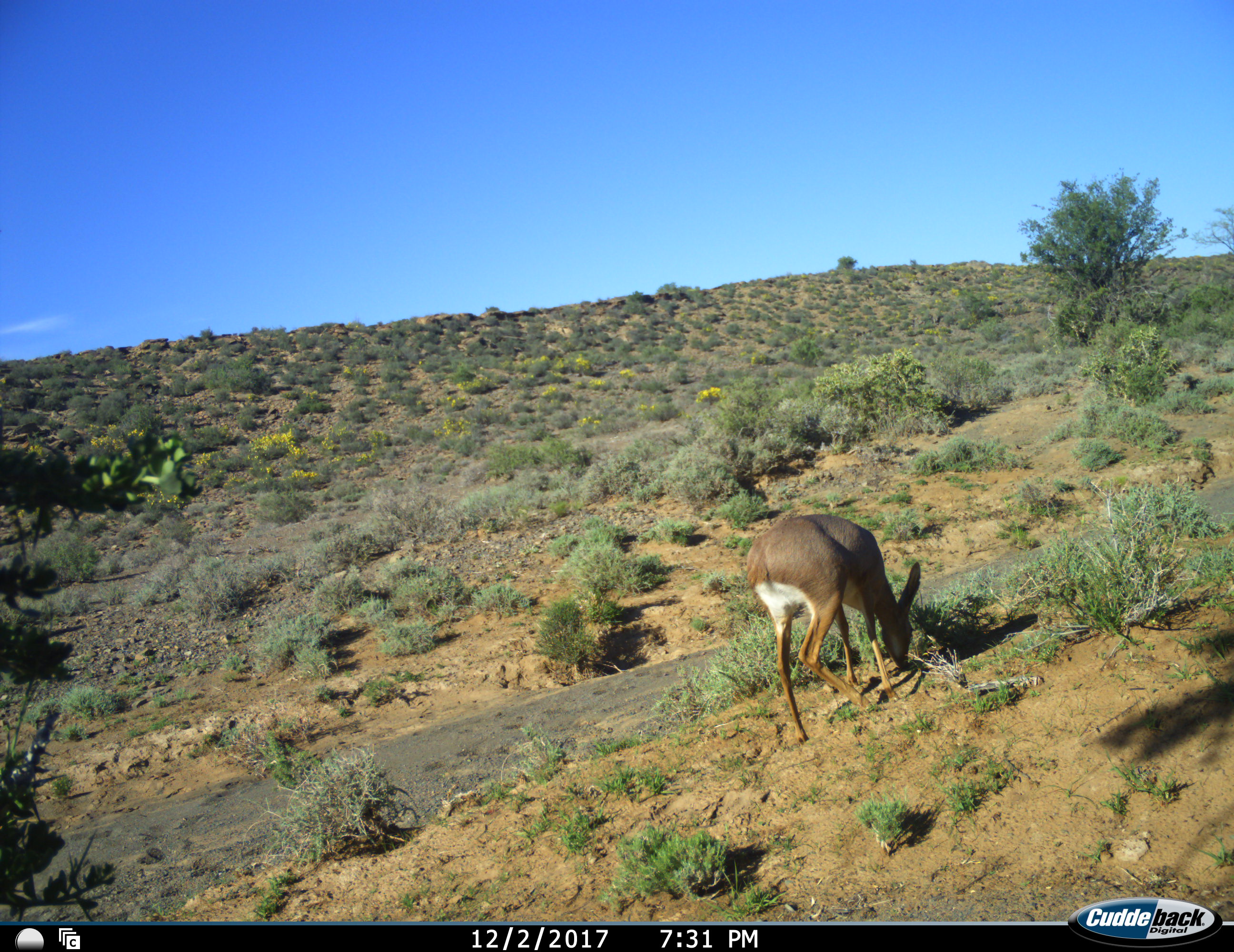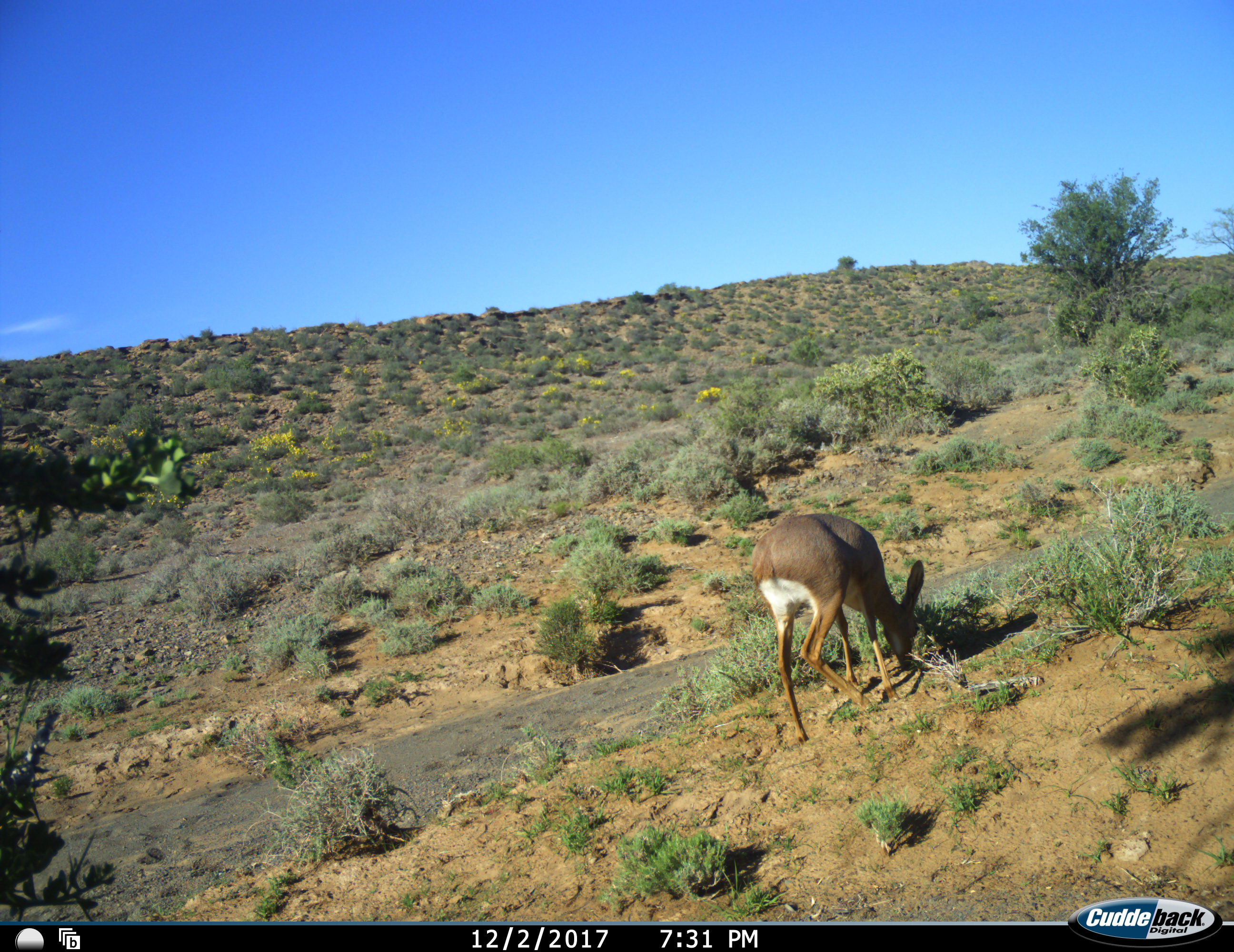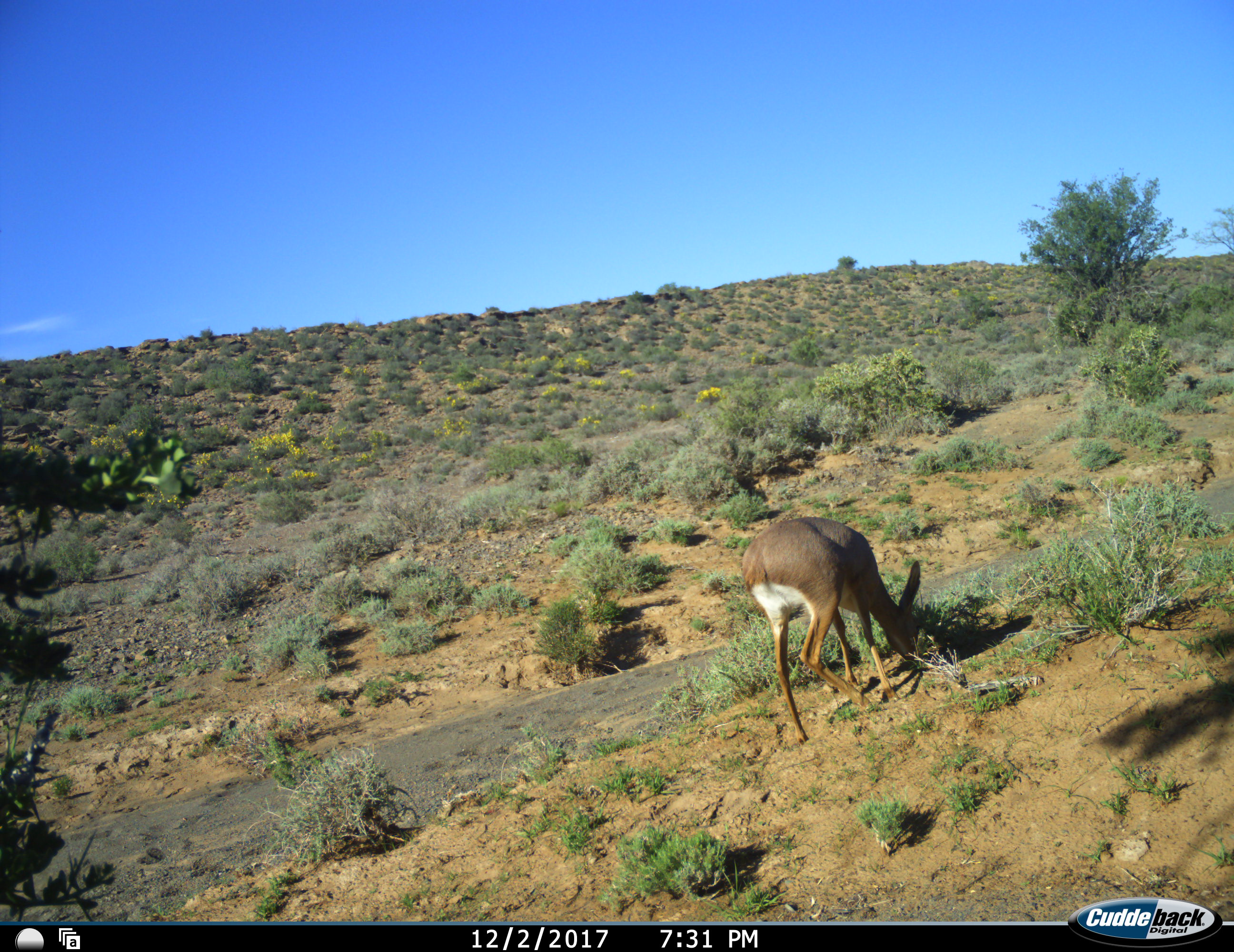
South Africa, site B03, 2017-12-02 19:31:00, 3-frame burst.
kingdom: Animalia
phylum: Chordata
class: Mammalia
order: Artiodactyla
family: Bovidae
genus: Redunca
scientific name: Redunca fulvorufula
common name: mountain reedbuck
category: reedbuckmountain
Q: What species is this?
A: Reedbuckmountain (mountain reedbuck) (Redunca fulvorufula).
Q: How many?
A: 1.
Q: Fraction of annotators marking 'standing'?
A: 0%.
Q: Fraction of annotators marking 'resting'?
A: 0%.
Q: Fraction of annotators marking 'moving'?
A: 0%.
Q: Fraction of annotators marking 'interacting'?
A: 0%.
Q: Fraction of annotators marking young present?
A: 0%.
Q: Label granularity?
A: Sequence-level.